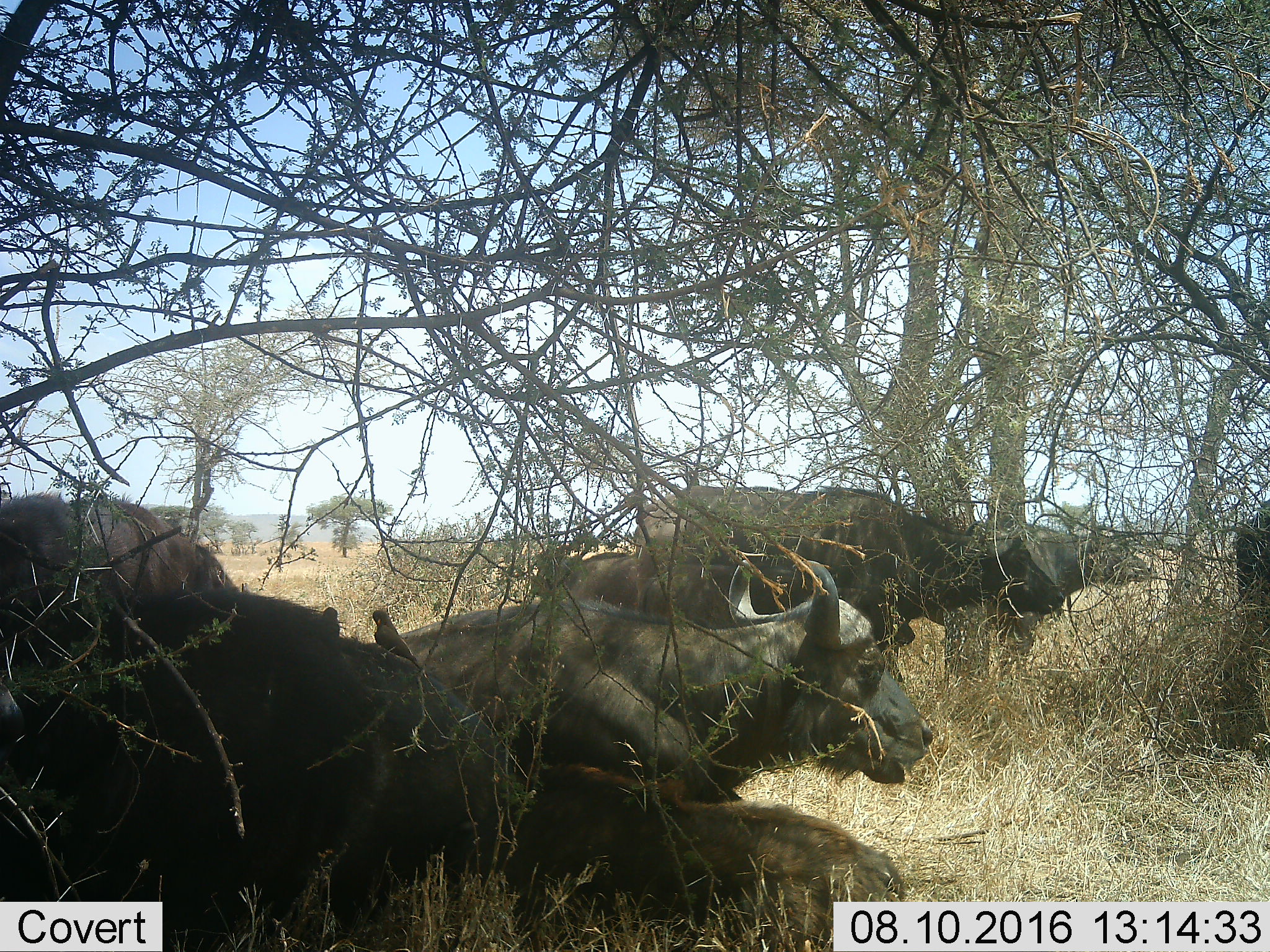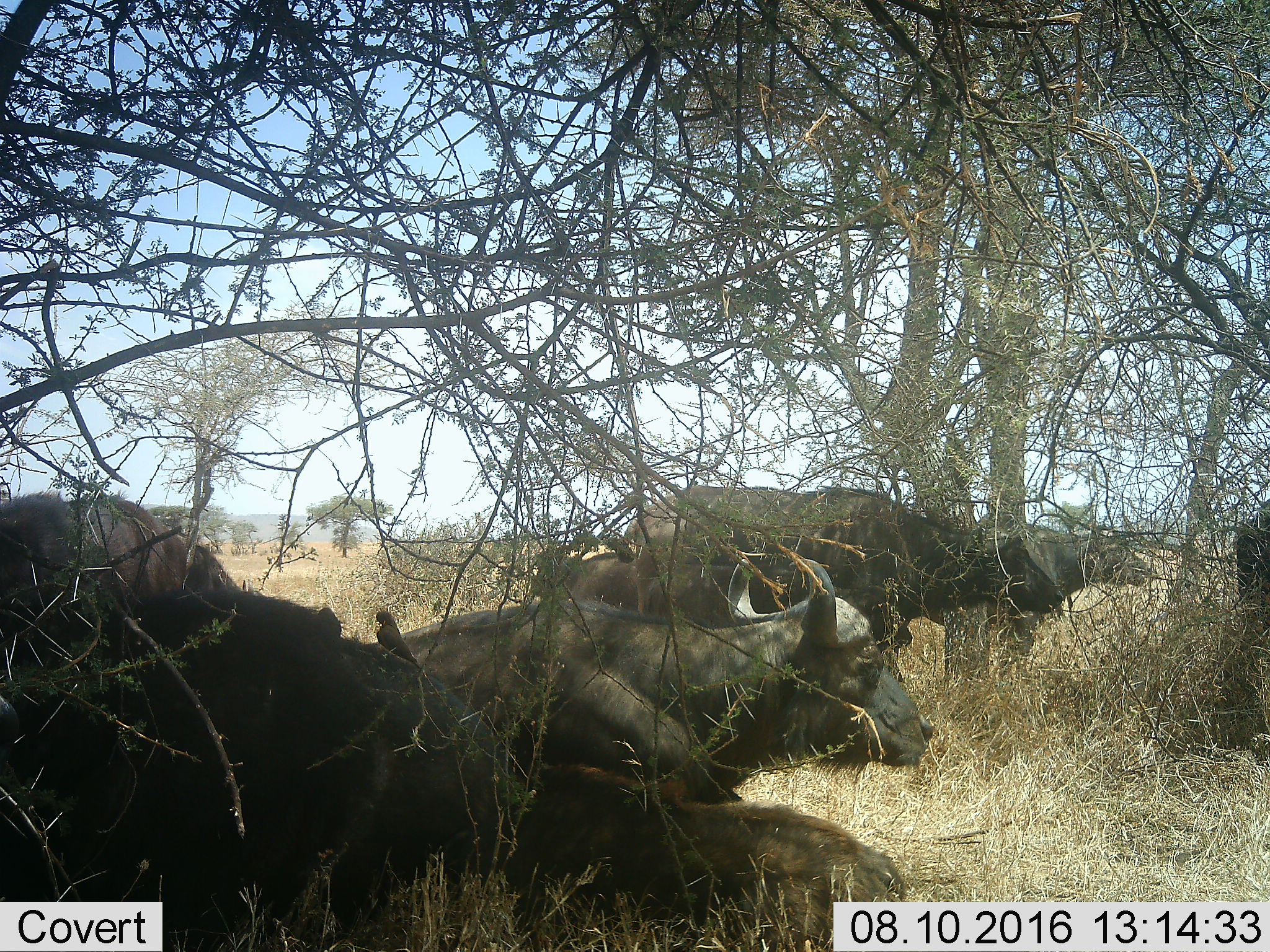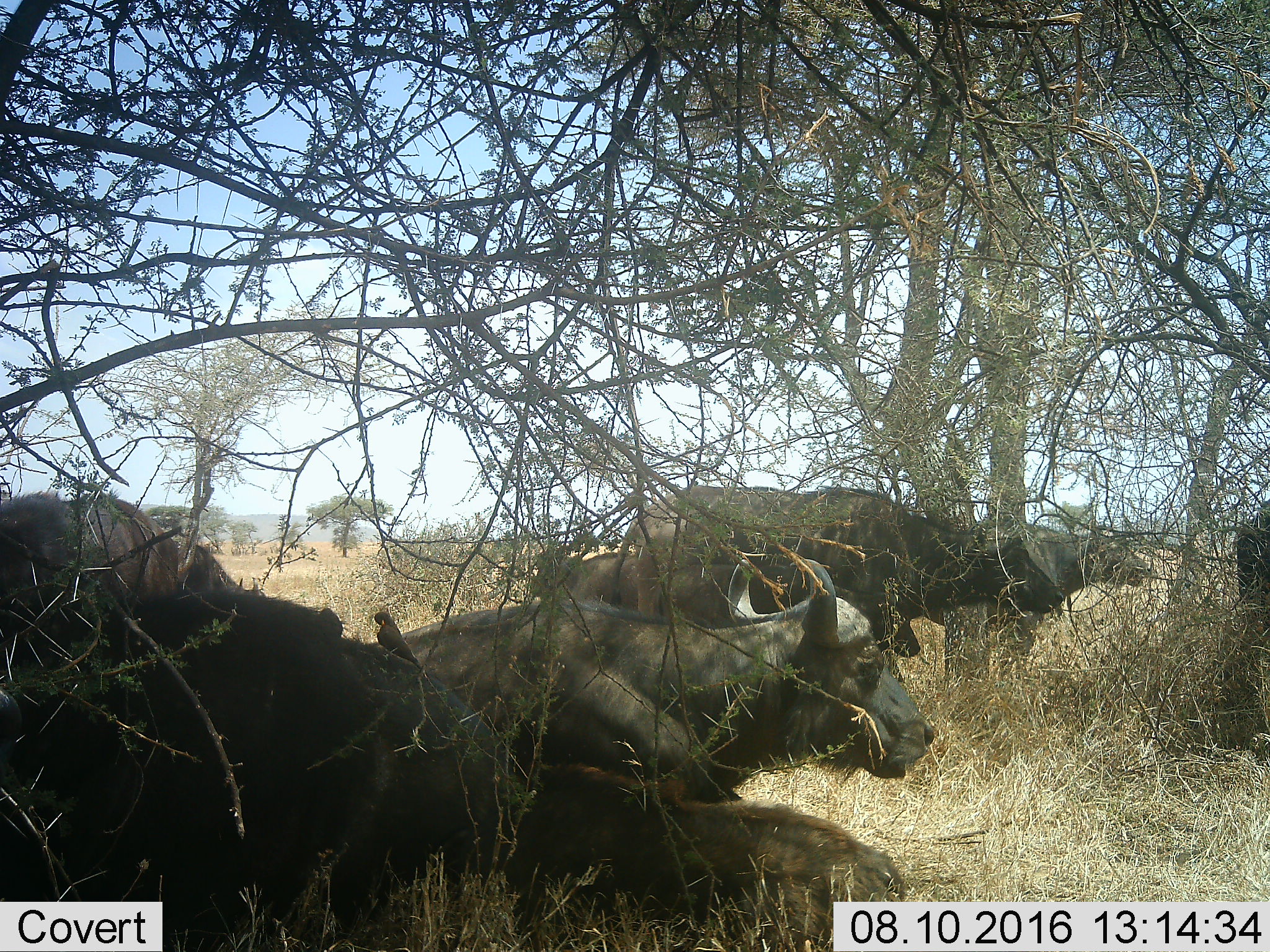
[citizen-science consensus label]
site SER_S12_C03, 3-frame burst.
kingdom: Animalia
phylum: Chordata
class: Mammalia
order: Artiodactyla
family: Bovidae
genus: Syncerus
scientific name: Syncerus caffer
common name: african buffalo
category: buffalo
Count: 7.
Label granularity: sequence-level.